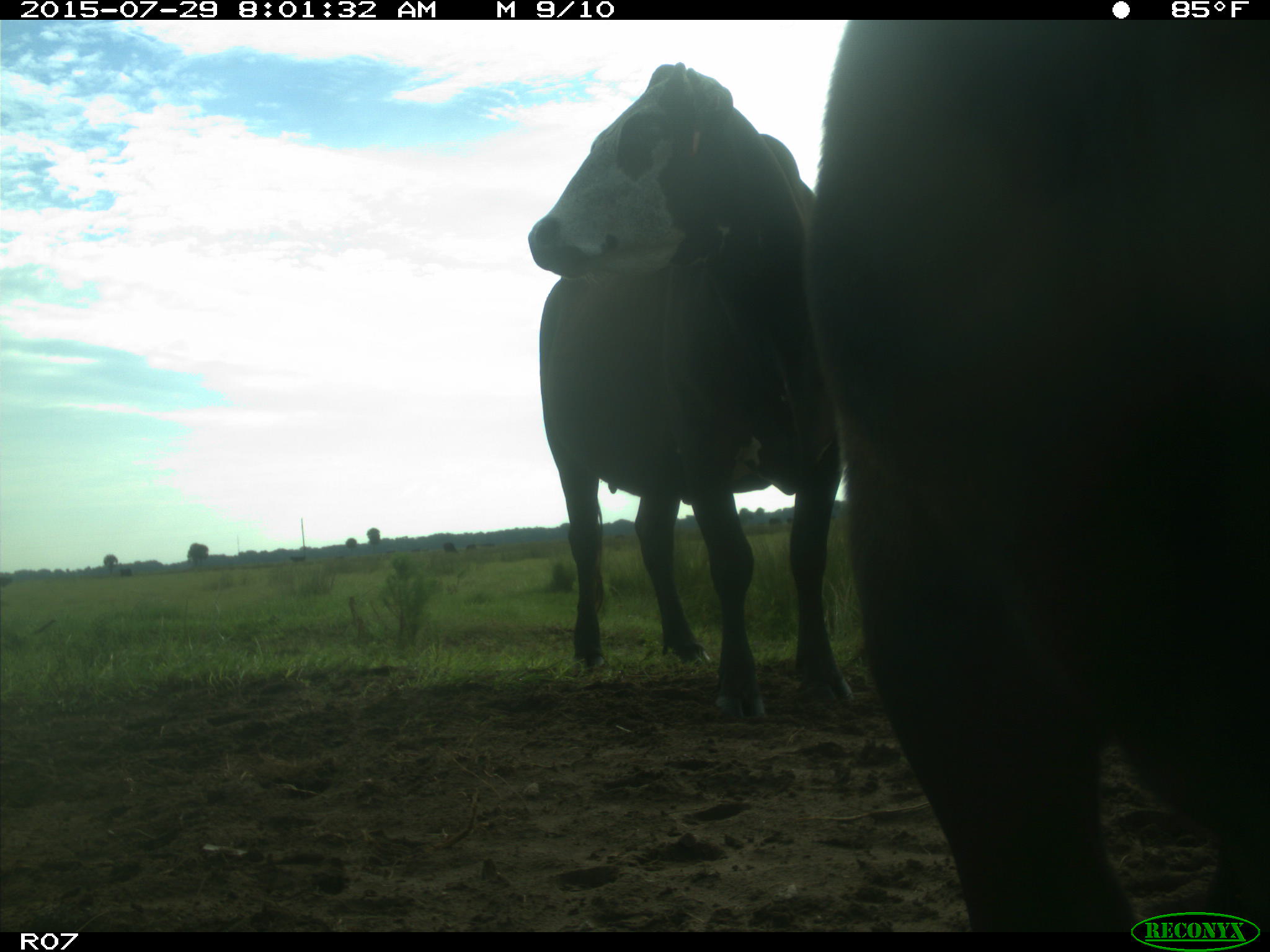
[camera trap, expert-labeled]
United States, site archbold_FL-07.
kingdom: Animalia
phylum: Chordata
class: Mammalia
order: Artiodactyla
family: Bovidae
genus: Bos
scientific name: Bos taurus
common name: domestic cow